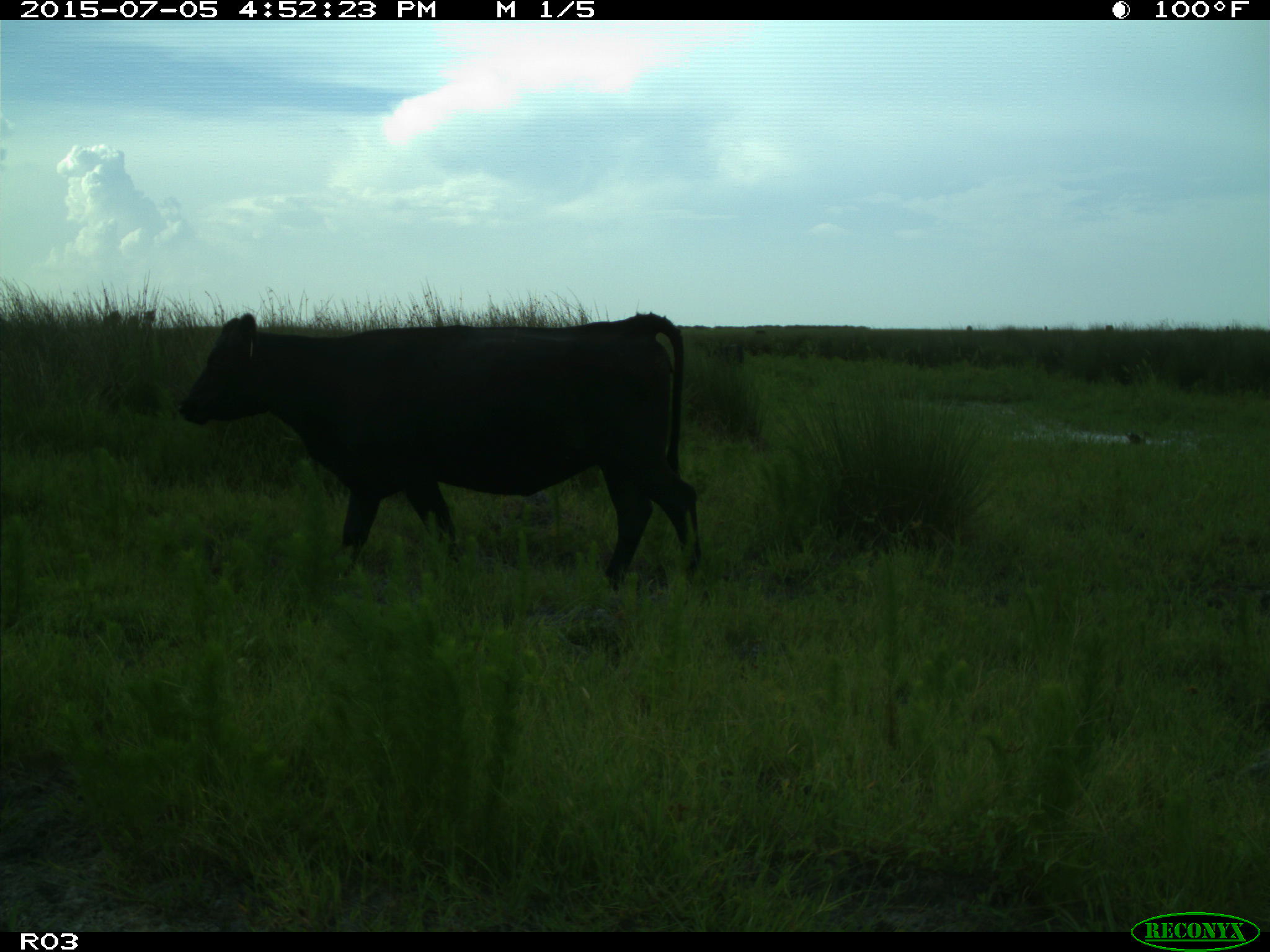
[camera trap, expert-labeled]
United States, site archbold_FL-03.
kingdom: Animalia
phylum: Chordata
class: Mammalia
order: Artiodactyla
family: Bovidae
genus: Bos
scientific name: Bos taurus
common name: domestic cow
Bos taurus (domestic cow).